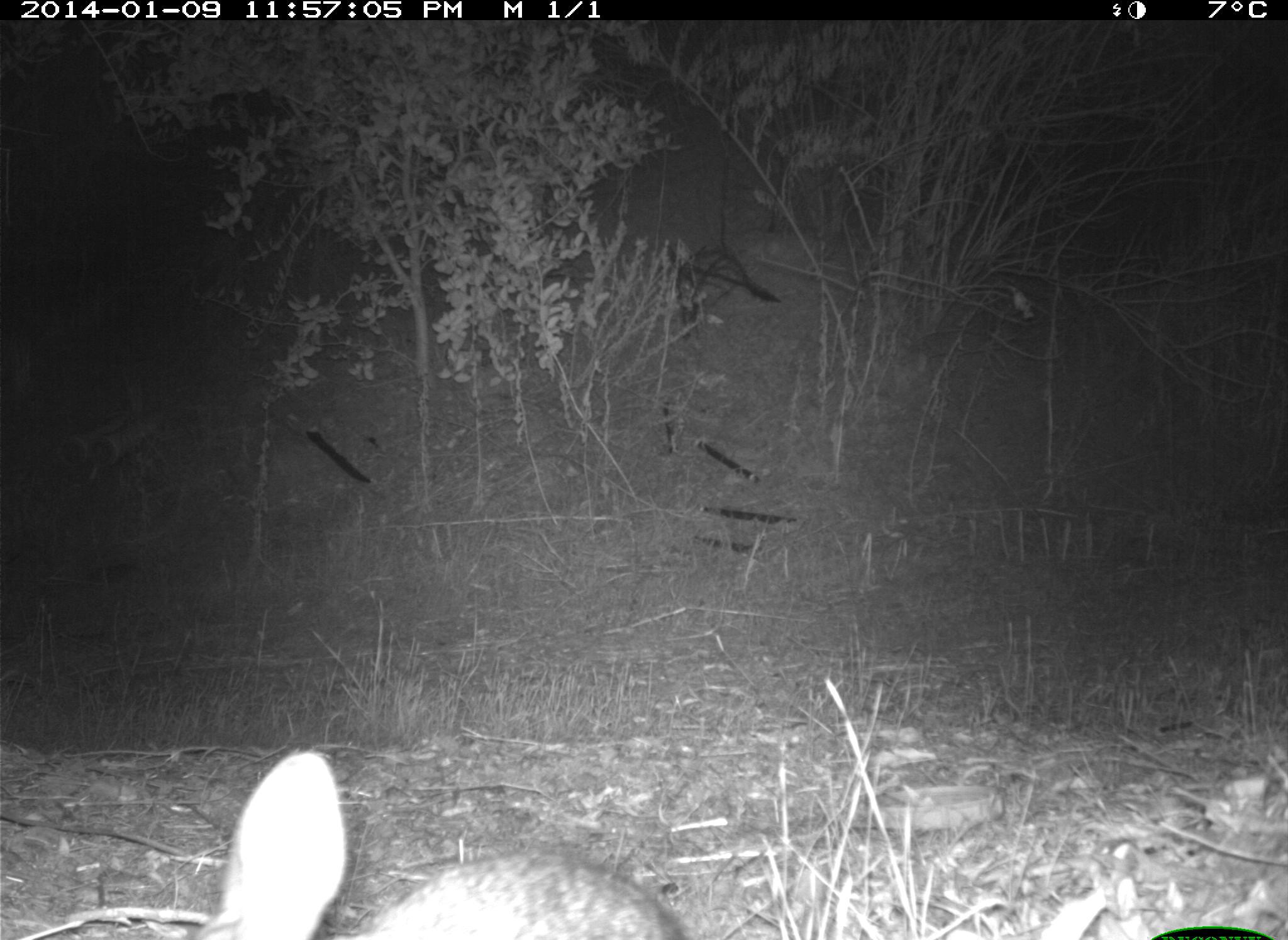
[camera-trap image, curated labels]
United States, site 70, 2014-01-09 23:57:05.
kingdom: Animalia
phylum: Chordata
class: Mammalia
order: Lagomorpha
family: Leporidae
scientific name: Leporidae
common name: rabbits and hares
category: rabbit